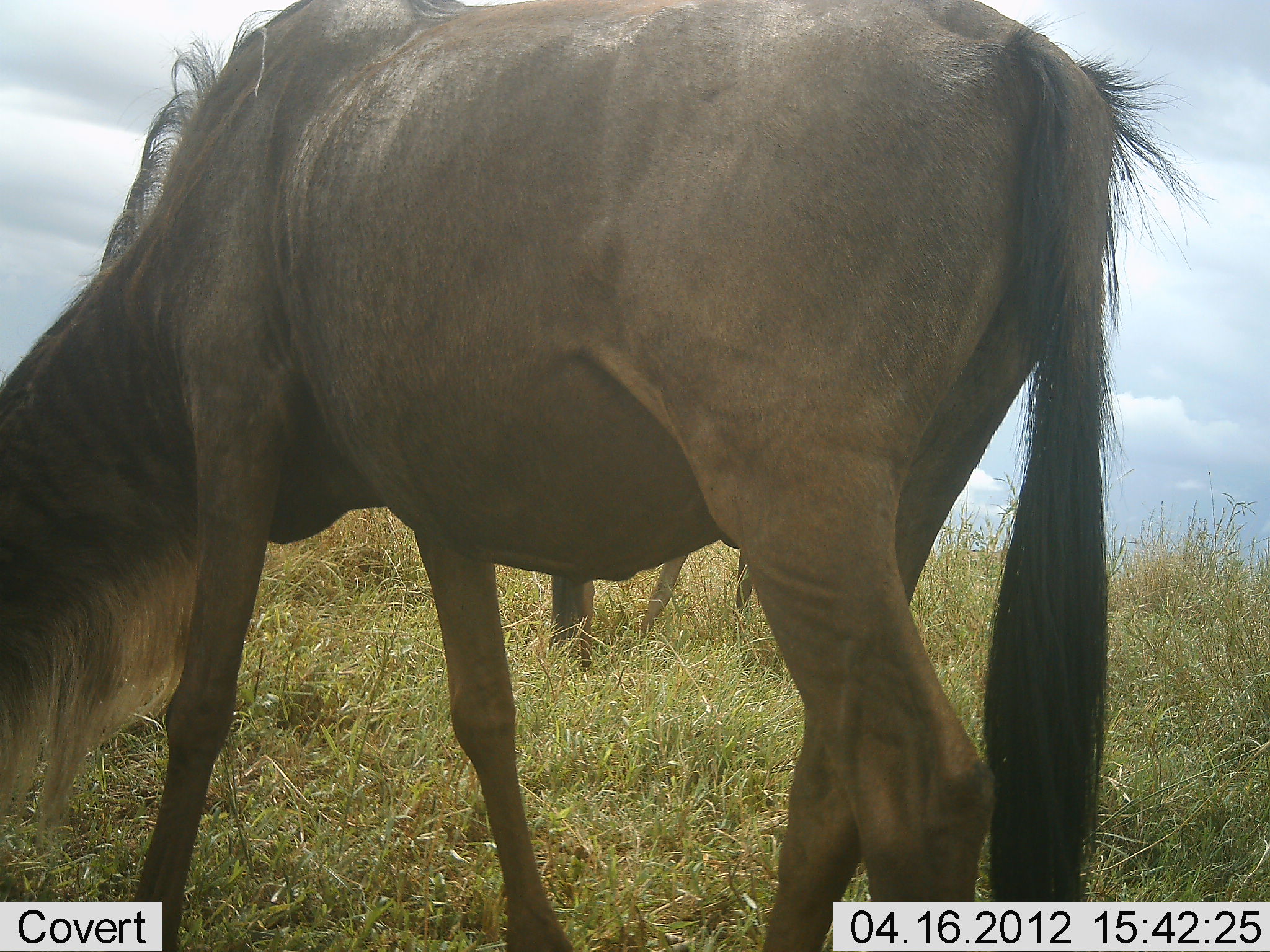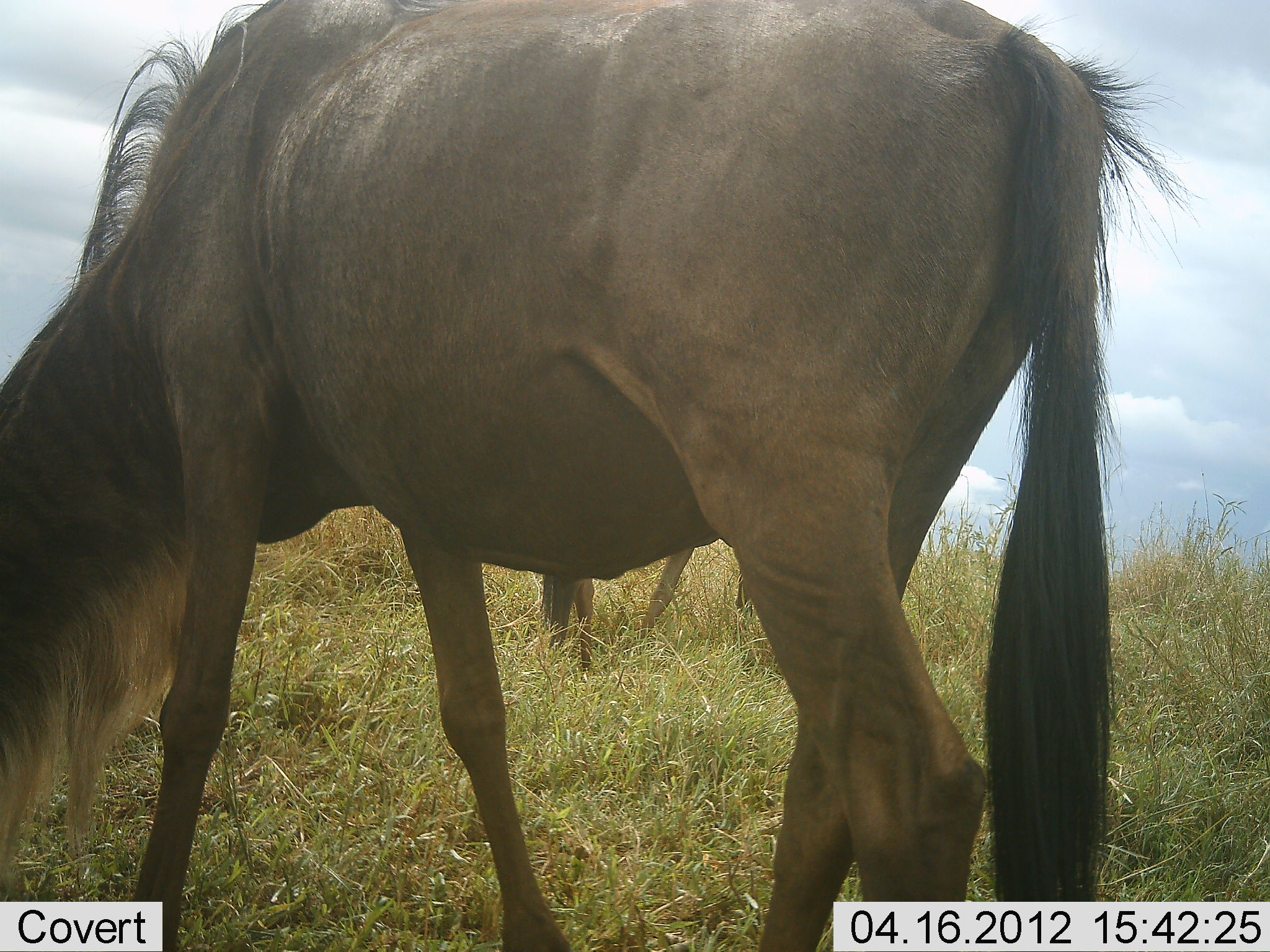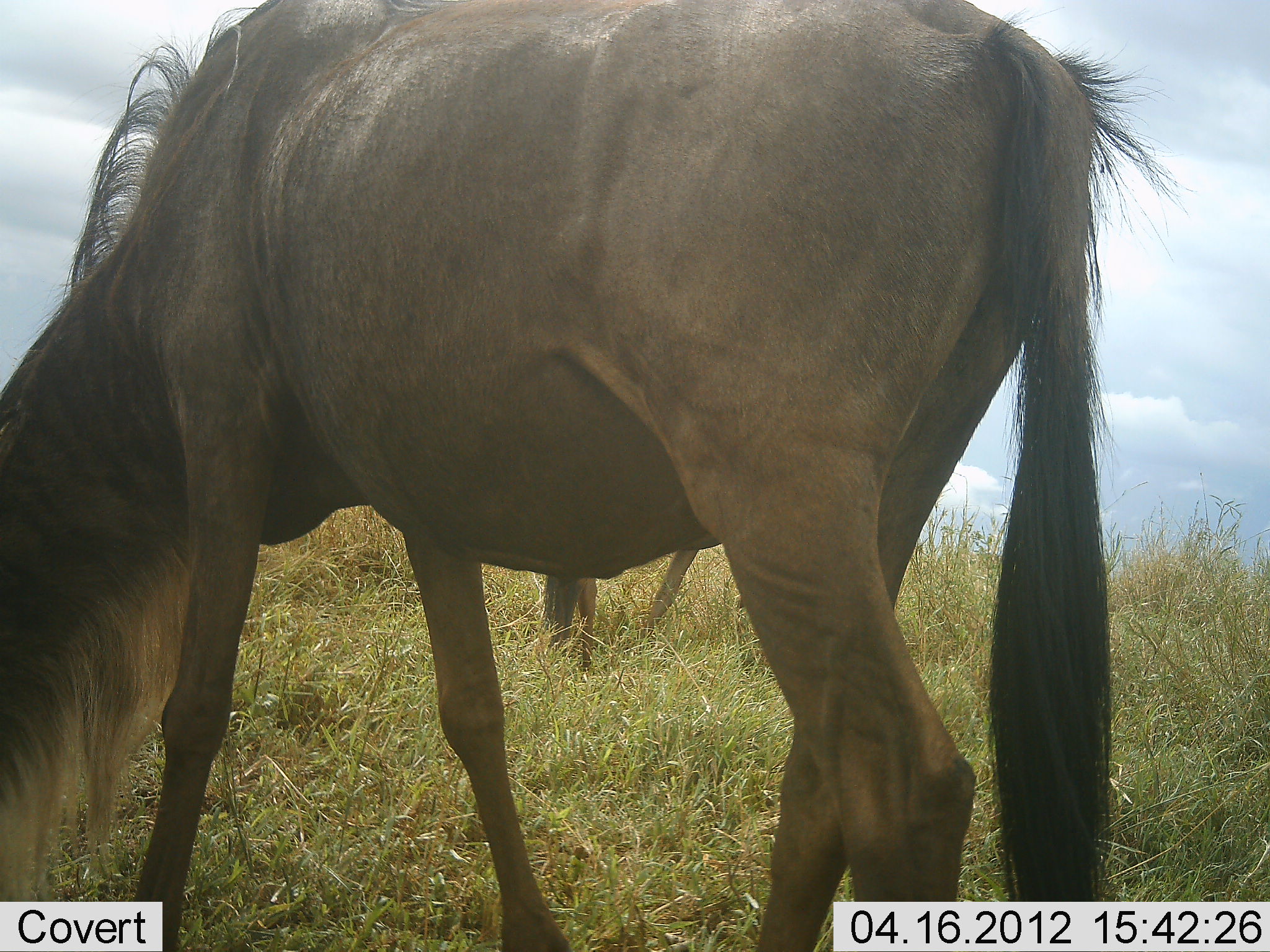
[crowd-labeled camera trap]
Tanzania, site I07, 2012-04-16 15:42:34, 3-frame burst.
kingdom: Animalia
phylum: Chordata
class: Mammalia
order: Artiodactyla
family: Bovidae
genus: Connochaetes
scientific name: Connochaetes taurinus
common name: blue wildebeest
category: wildebeest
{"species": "wildebeest (blue wildebeest) (Connochaetes taurinus)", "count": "2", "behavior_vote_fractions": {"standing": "44%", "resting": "0%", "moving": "0%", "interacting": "0%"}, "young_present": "6%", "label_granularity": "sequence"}